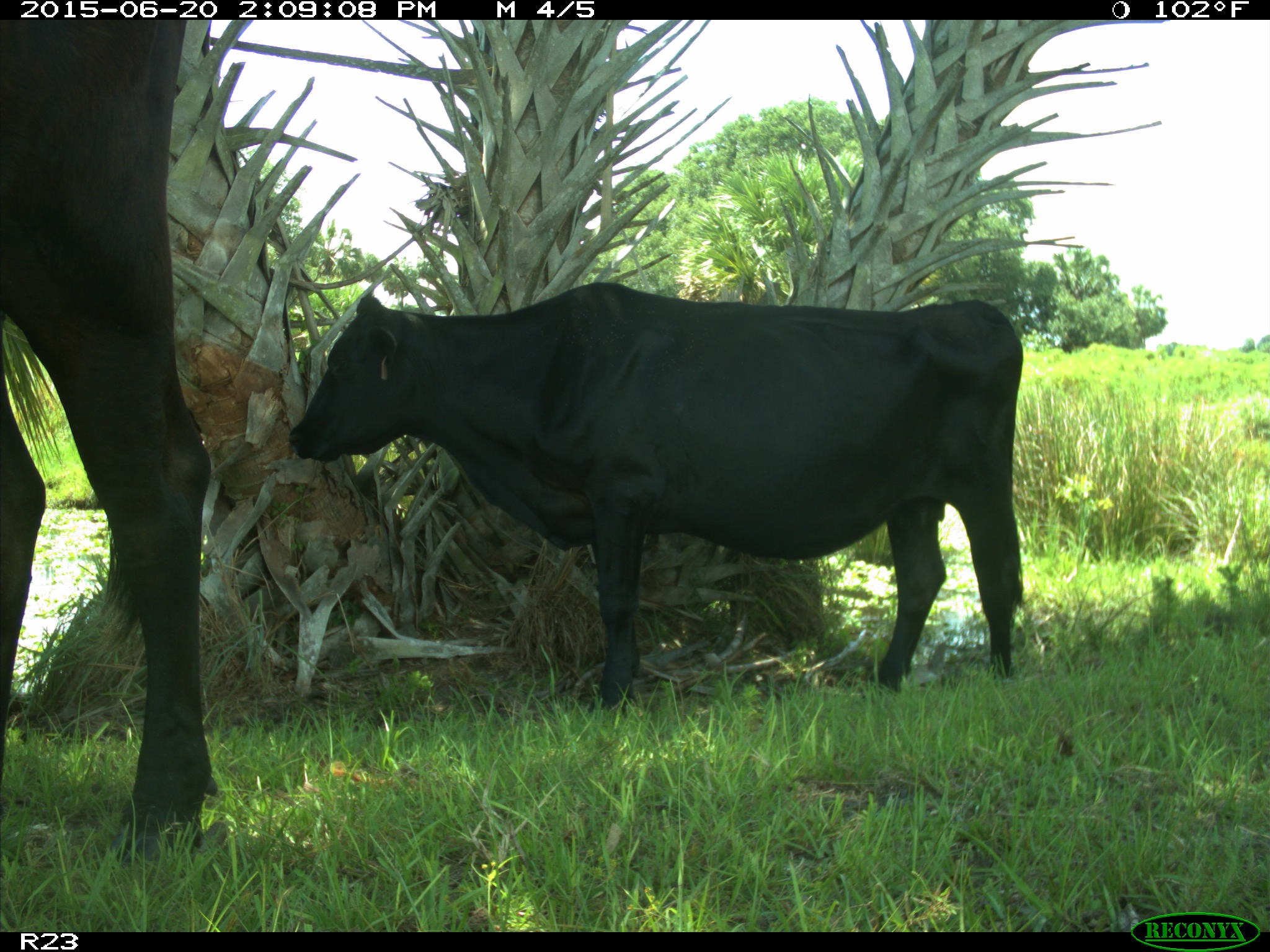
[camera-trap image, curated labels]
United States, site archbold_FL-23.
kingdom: Animalia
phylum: Chordata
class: Mammalia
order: Artiodactyla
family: Bovidae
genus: Bos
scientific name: Bos taurus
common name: domestic cow